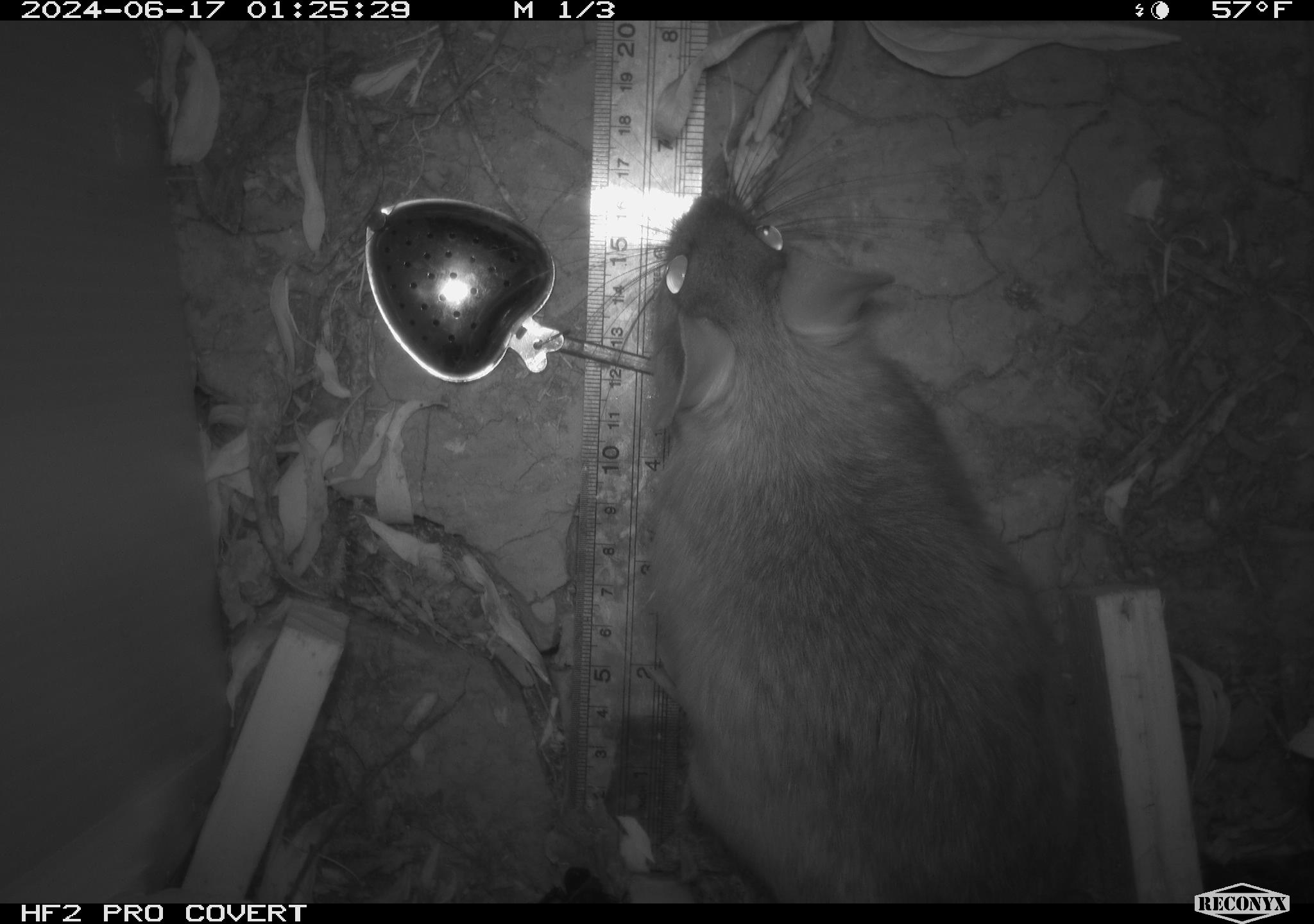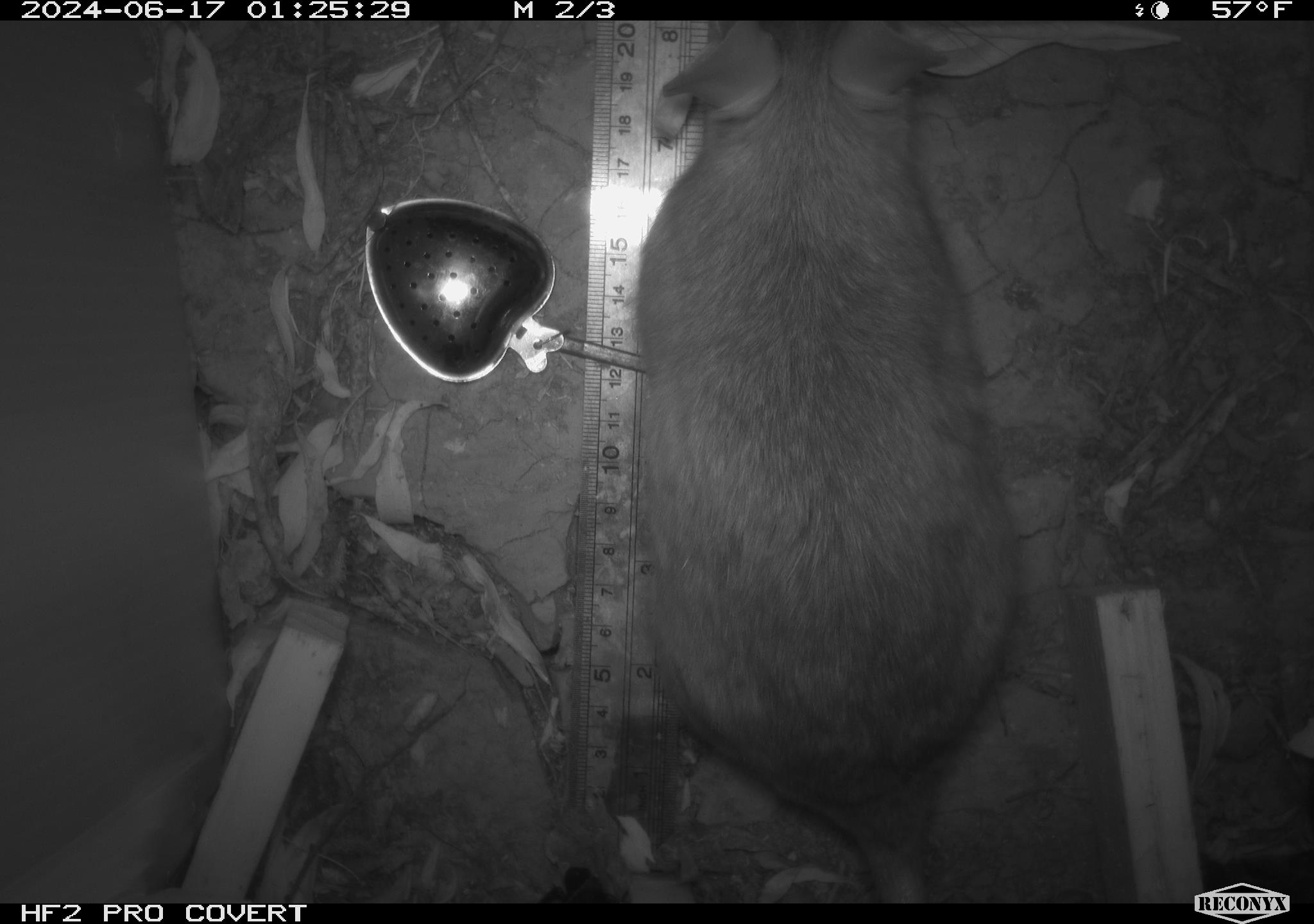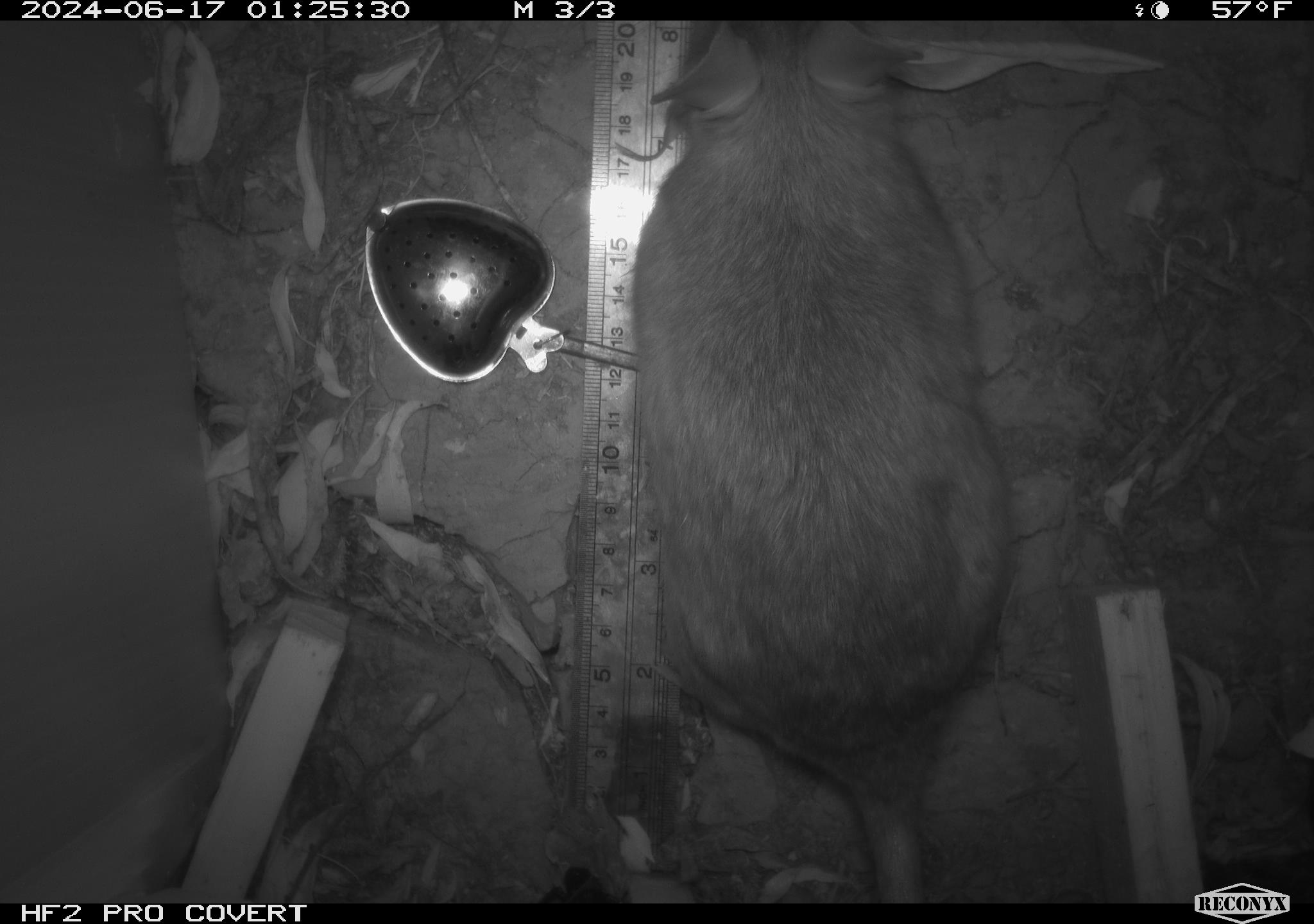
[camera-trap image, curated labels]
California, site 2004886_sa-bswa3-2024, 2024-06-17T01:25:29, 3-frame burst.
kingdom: Animalia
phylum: Chordata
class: Mammalia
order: Rodentia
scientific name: Rodentia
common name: woodrat or rat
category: woodrat or rat species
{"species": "woodrat or rat species (woodrat or rat) (Rodentia)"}